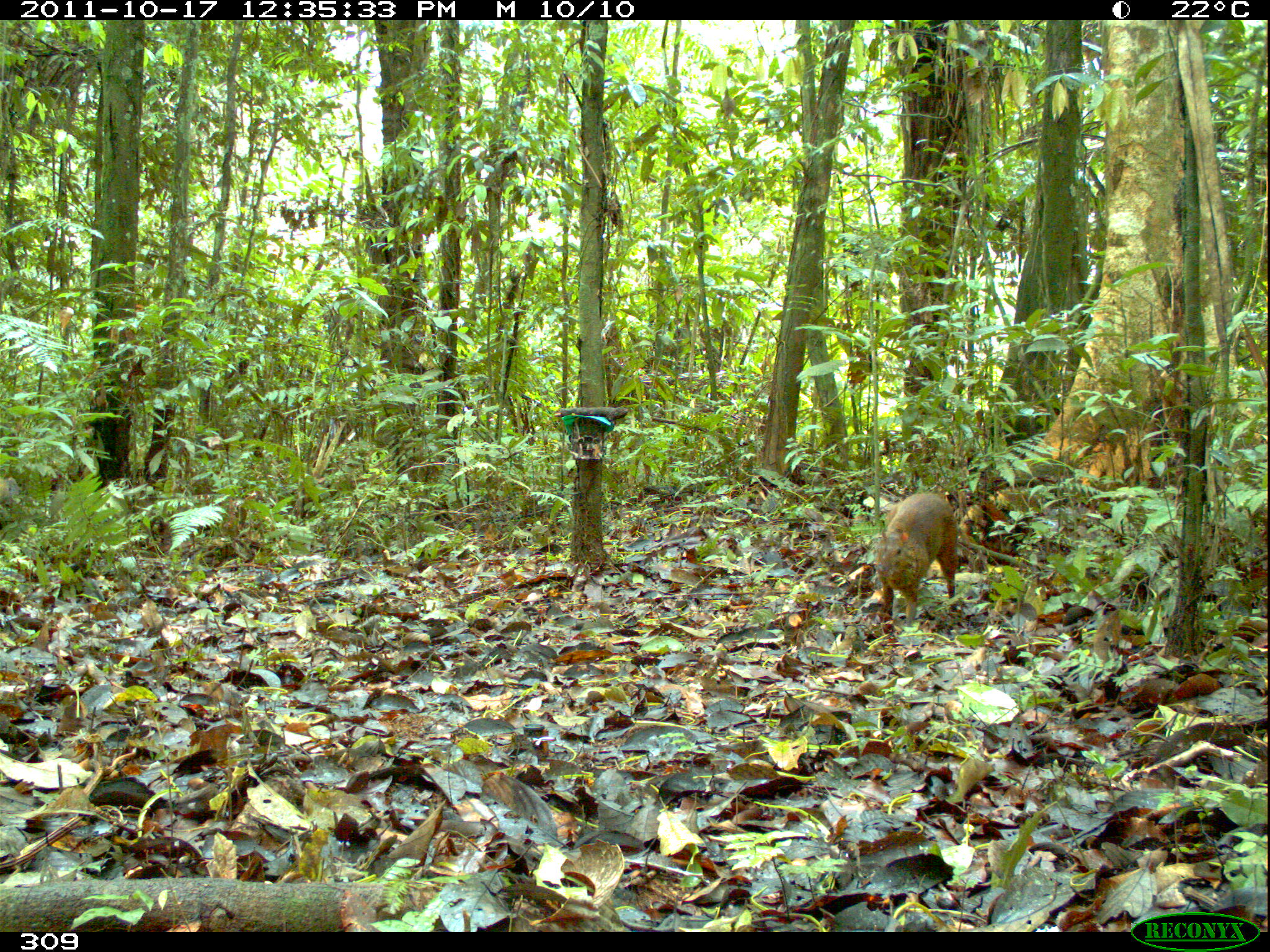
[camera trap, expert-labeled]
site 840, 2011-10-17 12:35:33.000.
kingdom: Animalia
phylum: Chordata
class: Mammalia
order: Rodentia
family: Dasyproctidae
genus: Dasyprocta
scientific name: Dasyprocta punctata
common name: central american agouti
Dasyprocta punctata (central american agouti).